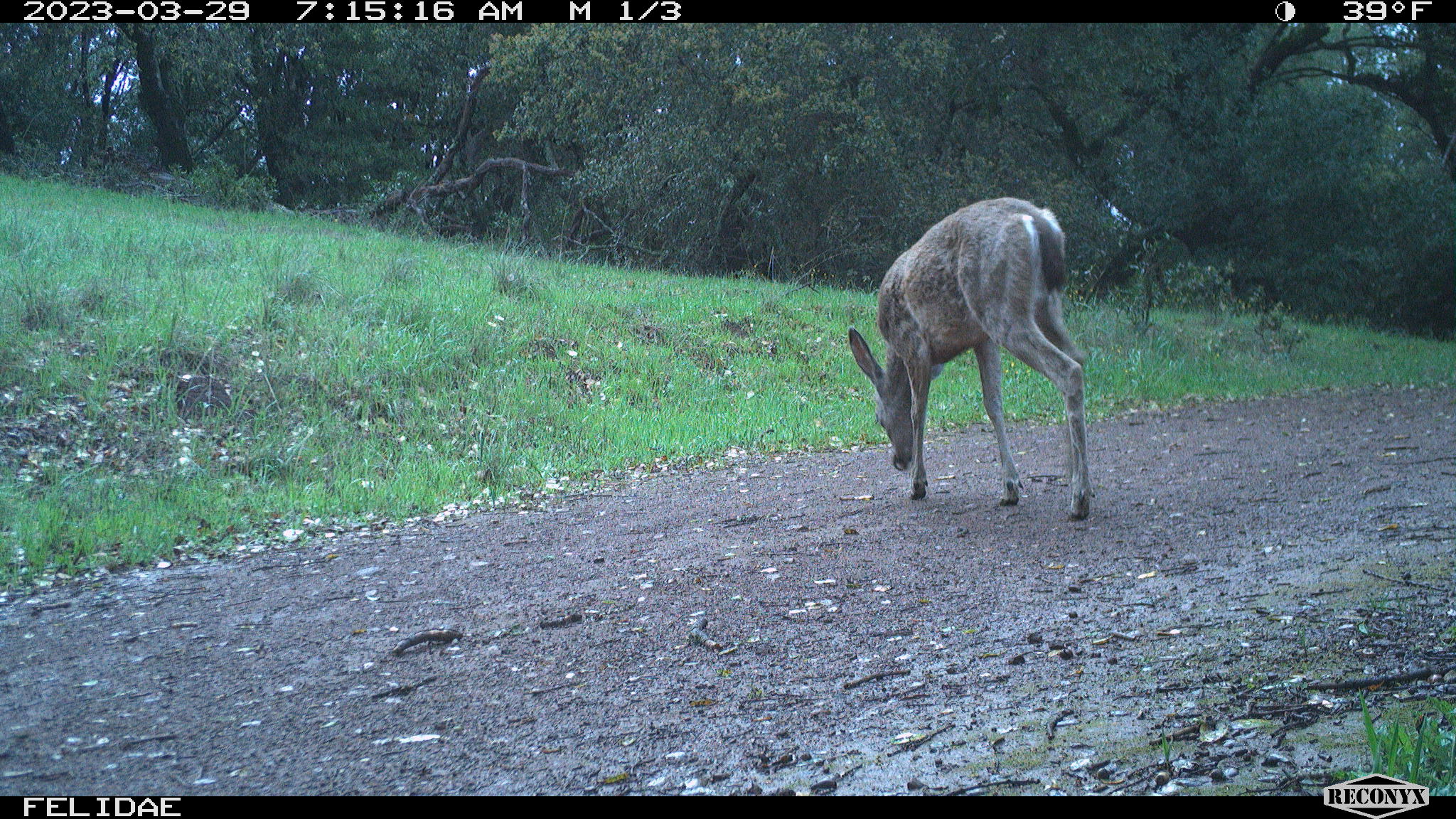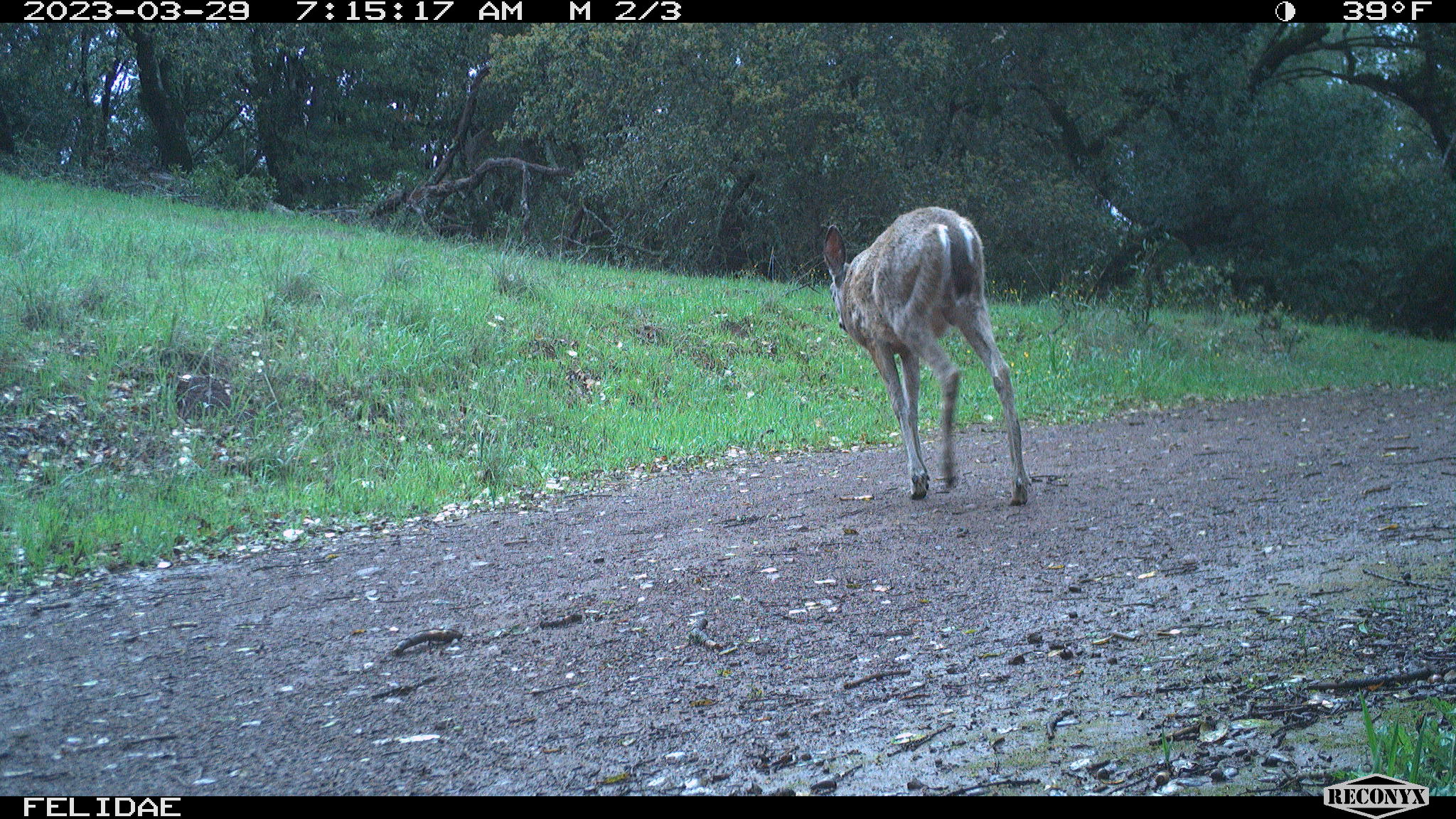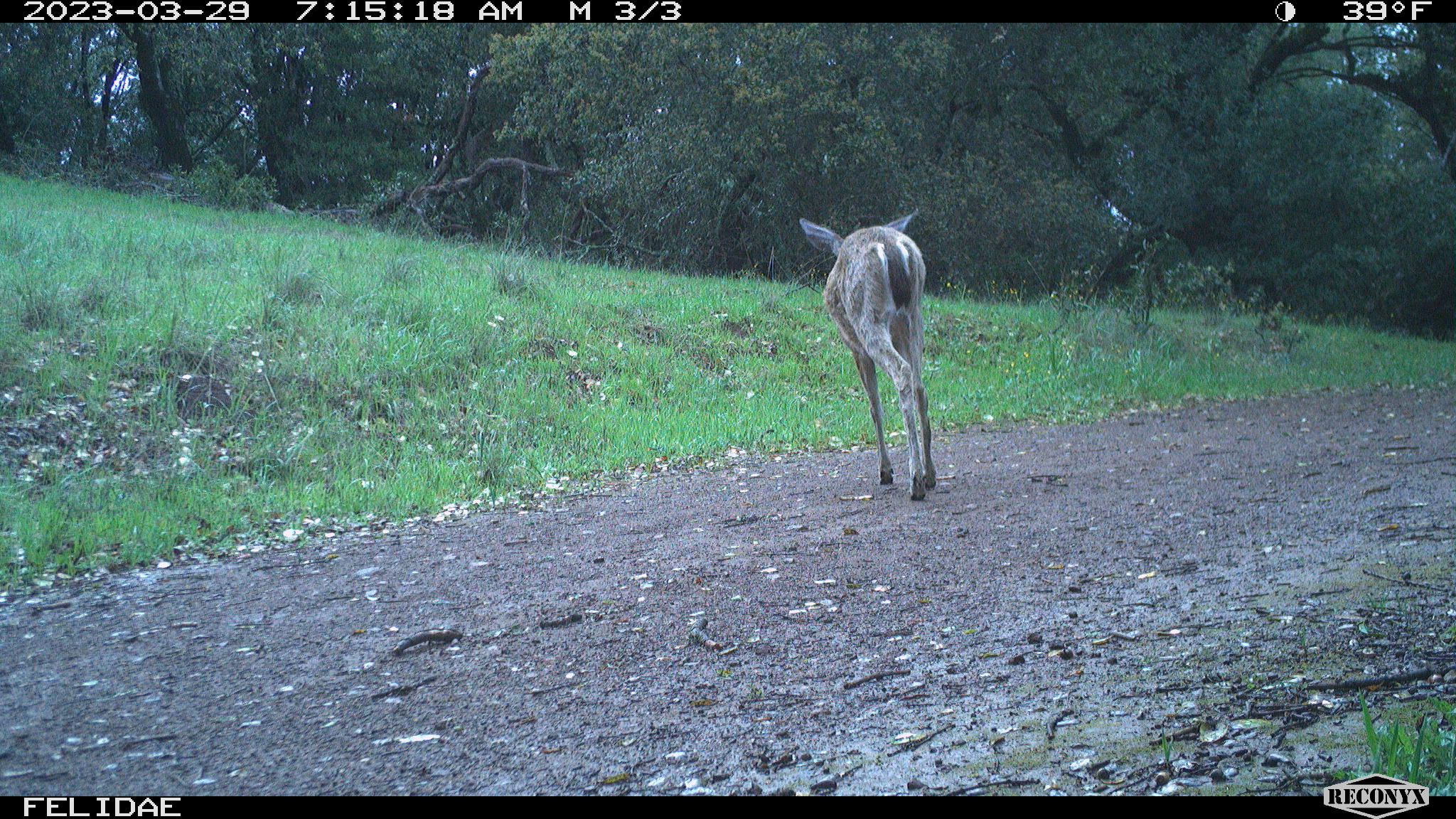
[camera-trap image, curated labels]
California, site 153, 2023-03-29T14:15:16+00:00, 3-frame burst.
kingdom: Animalia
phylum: Chordata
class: Mammalia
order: Artiodactyla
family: Cervidae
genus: Odocoileus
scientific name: Odocoileus hemionus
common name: mule deer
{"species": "mule deer (Odocoileus hemionus)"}